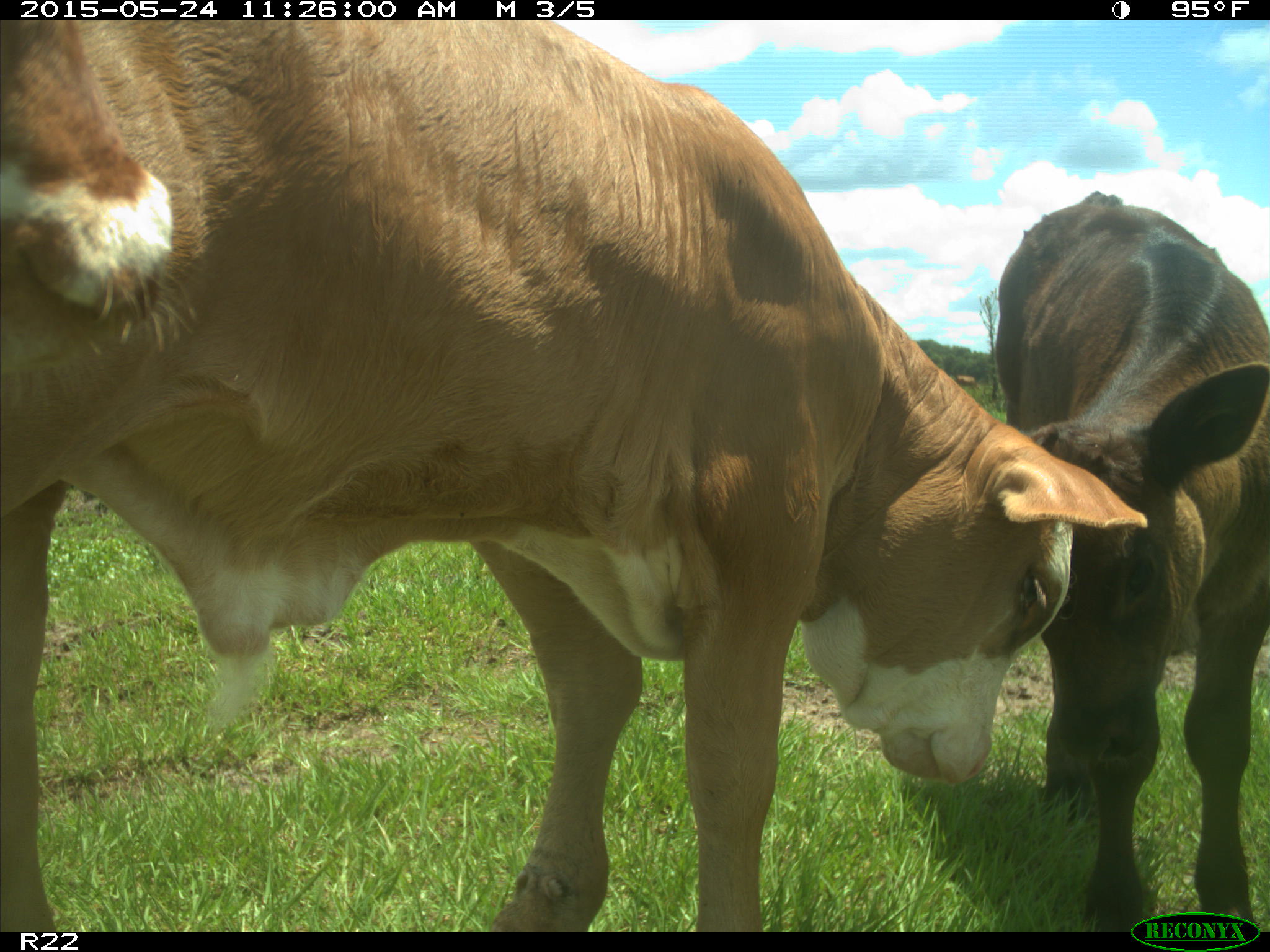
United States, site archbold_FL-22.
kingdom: Animalia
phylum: Chordata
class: Mammalia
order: Artiodactyla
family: Suidae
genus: Sus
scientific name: Sus scrofa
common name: wild boar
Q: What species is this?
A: Sus scrofa (wild boar).